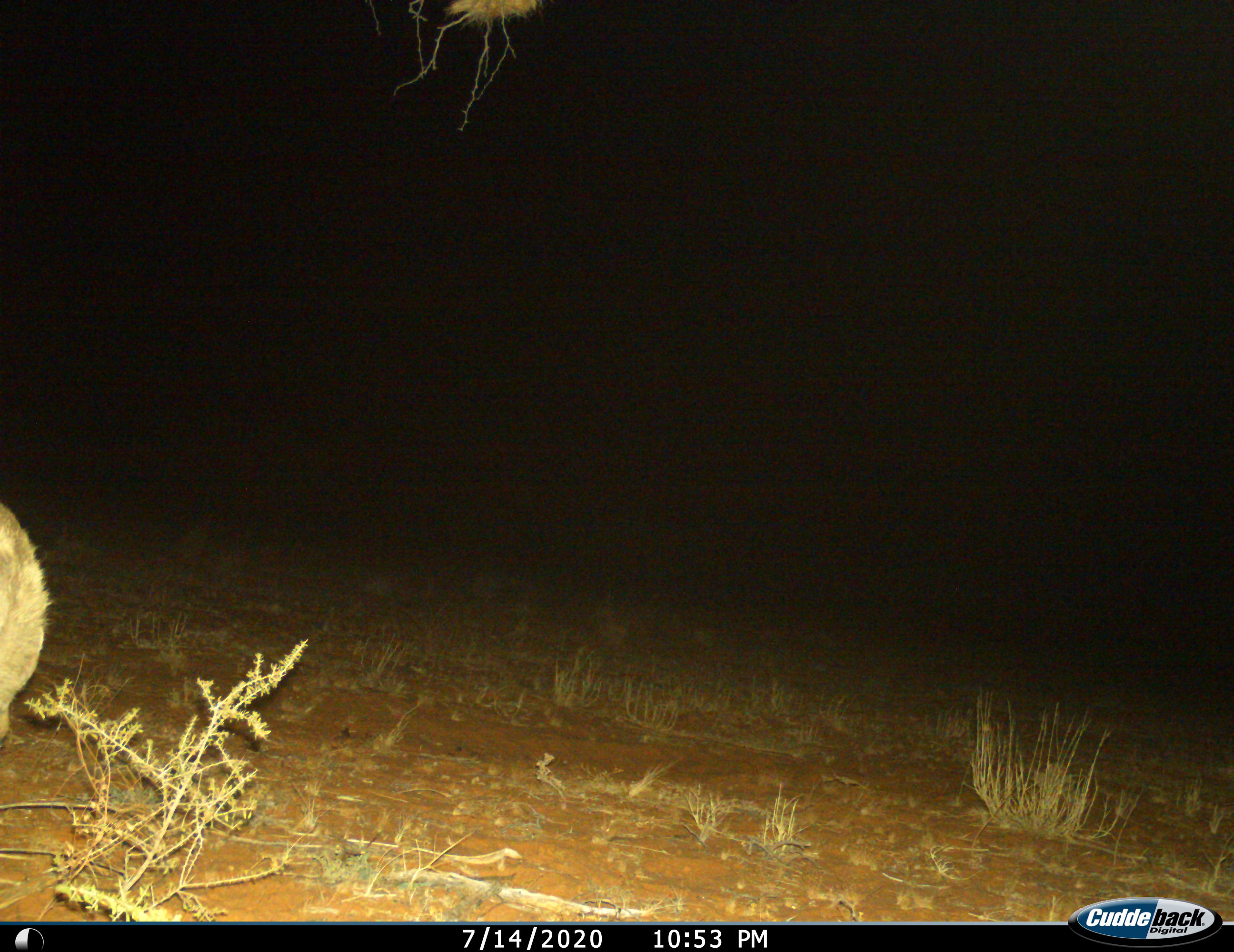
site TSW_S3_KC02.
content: unidentified animal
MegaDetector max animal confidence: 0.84